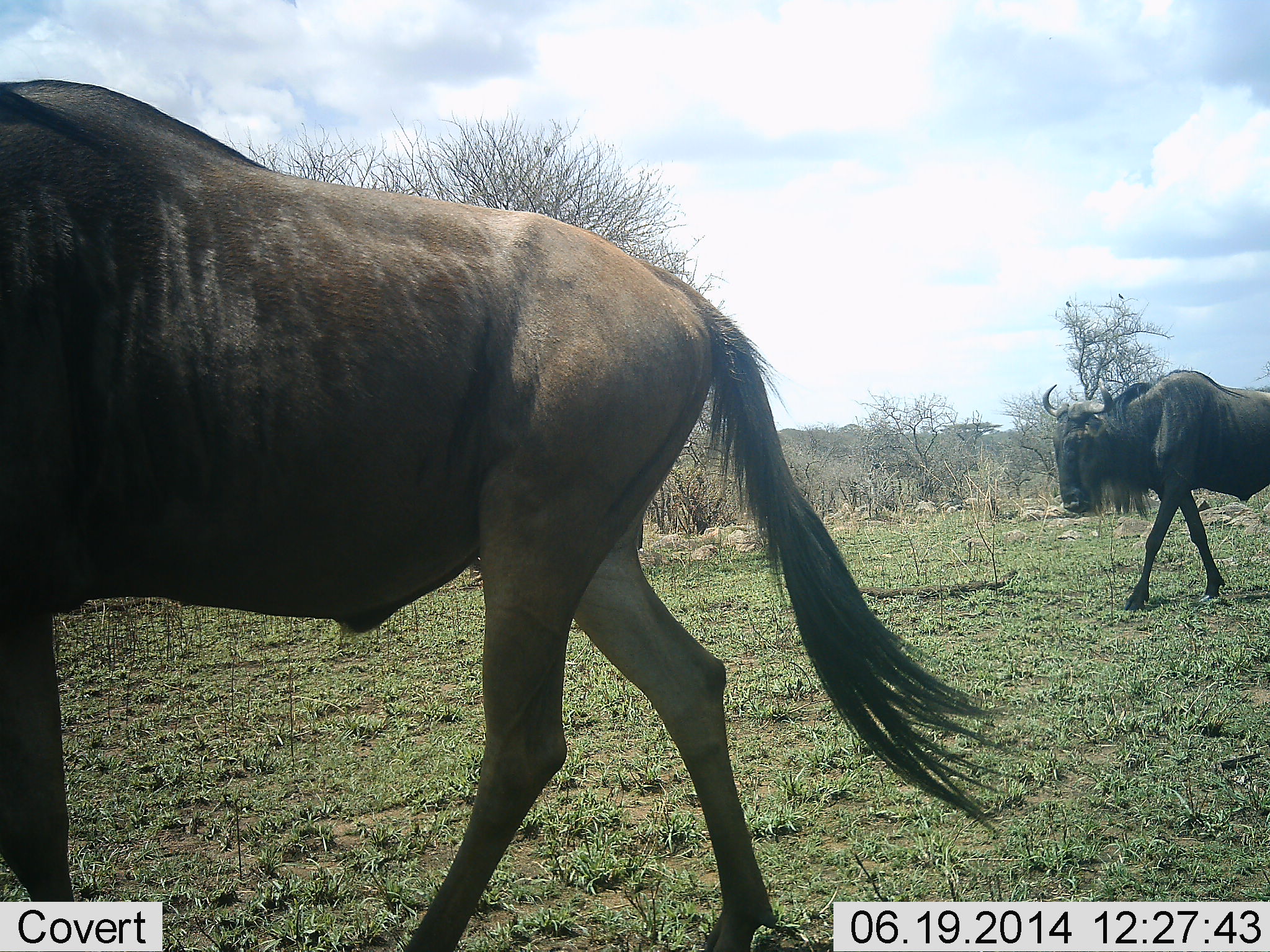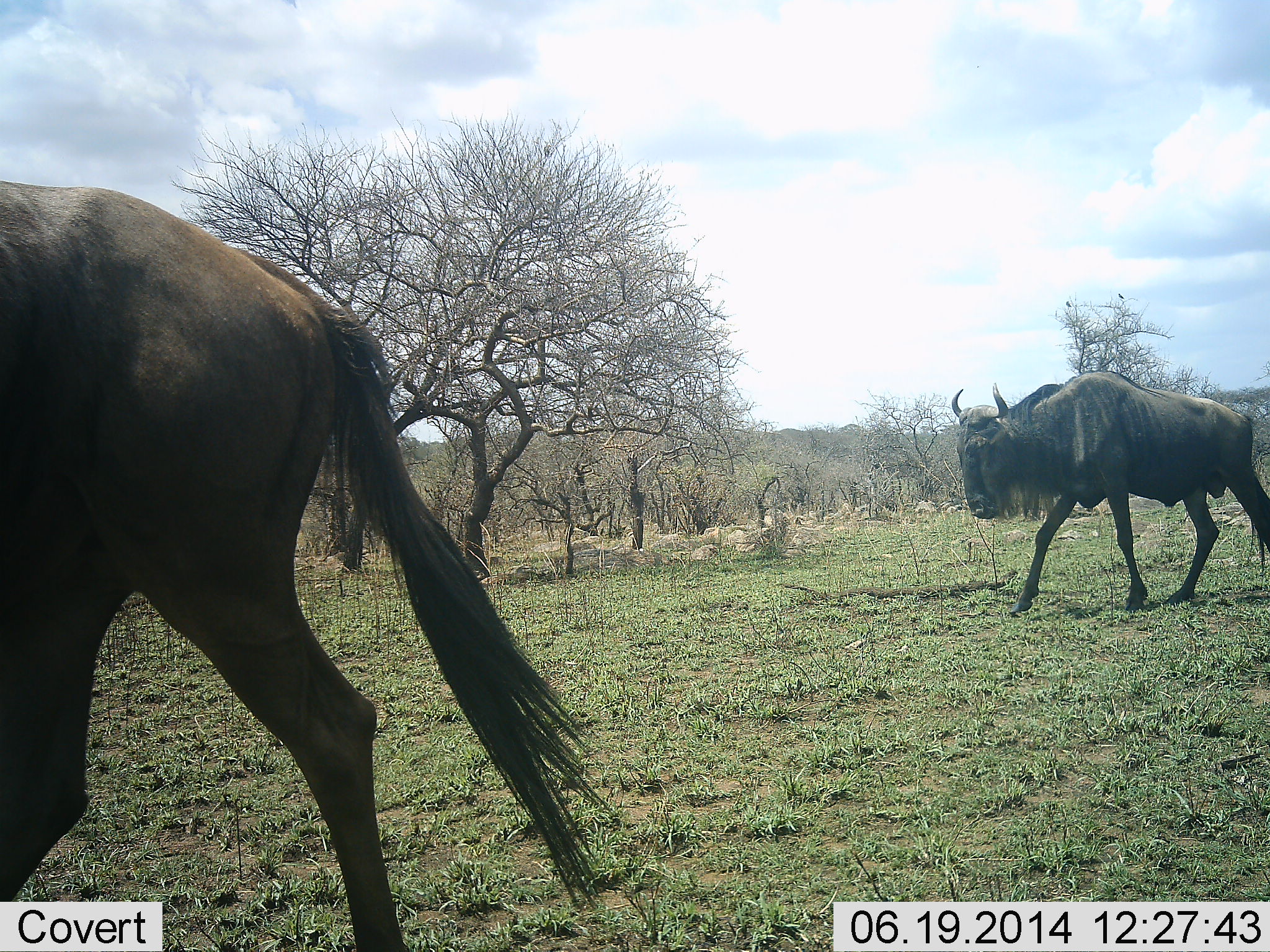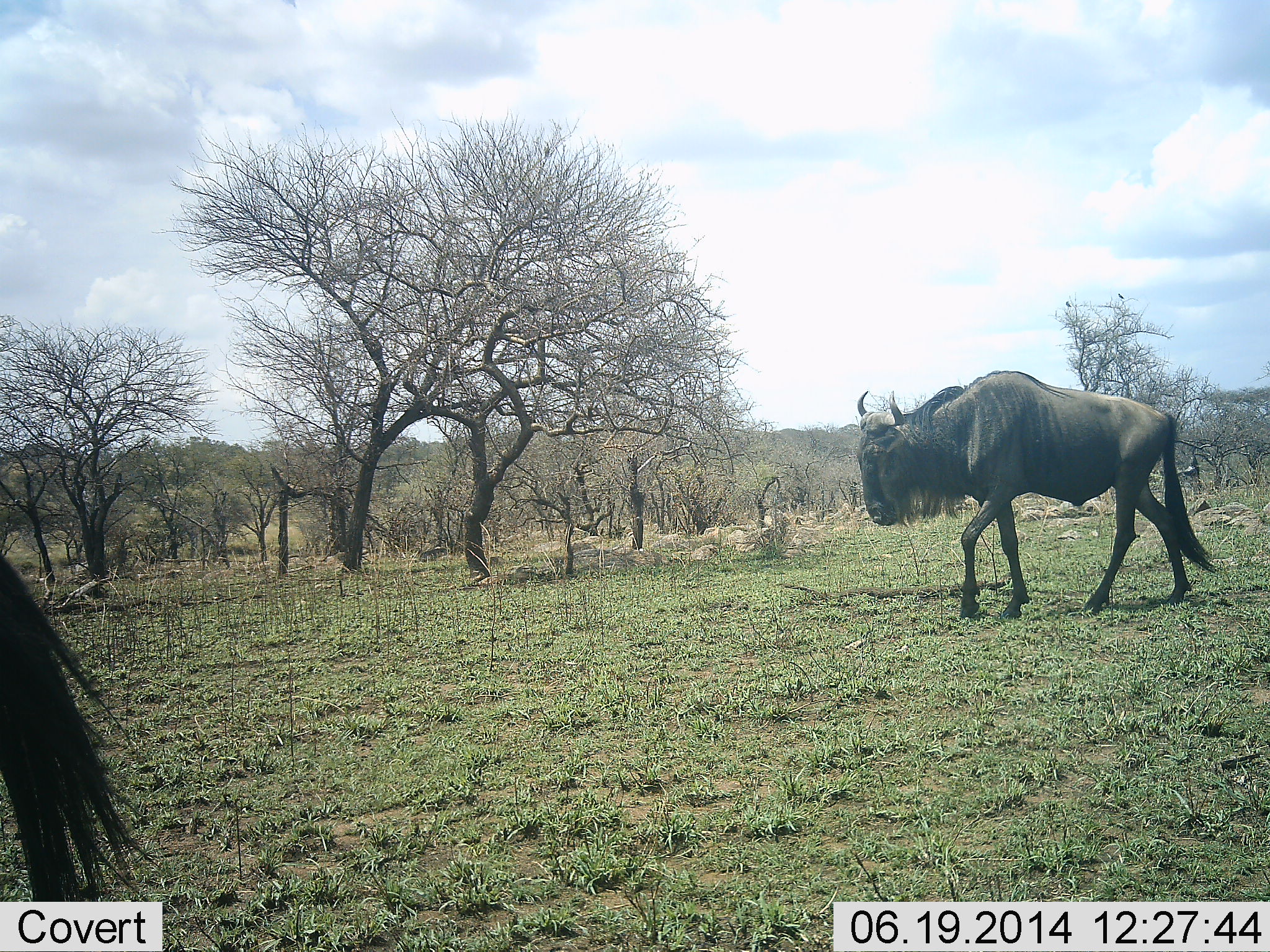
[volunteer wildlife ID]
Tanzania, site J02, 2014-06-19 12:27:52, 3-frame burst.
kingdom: Animalia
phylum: Chordata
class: Mammalia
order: Artiodactyla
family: Bovidae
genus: Connochaetes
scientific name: Connochaetes taurinus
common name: blue wildebeest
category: wildebeest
Wildebeest (blue wildebeest) (Connochaetes taurinus), count 2. Behavior (volunteer vote fractions): standing 9%, resting 0%, moving 100%, interacting 0%. Young present (vote fraction): 0%. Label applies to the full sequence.